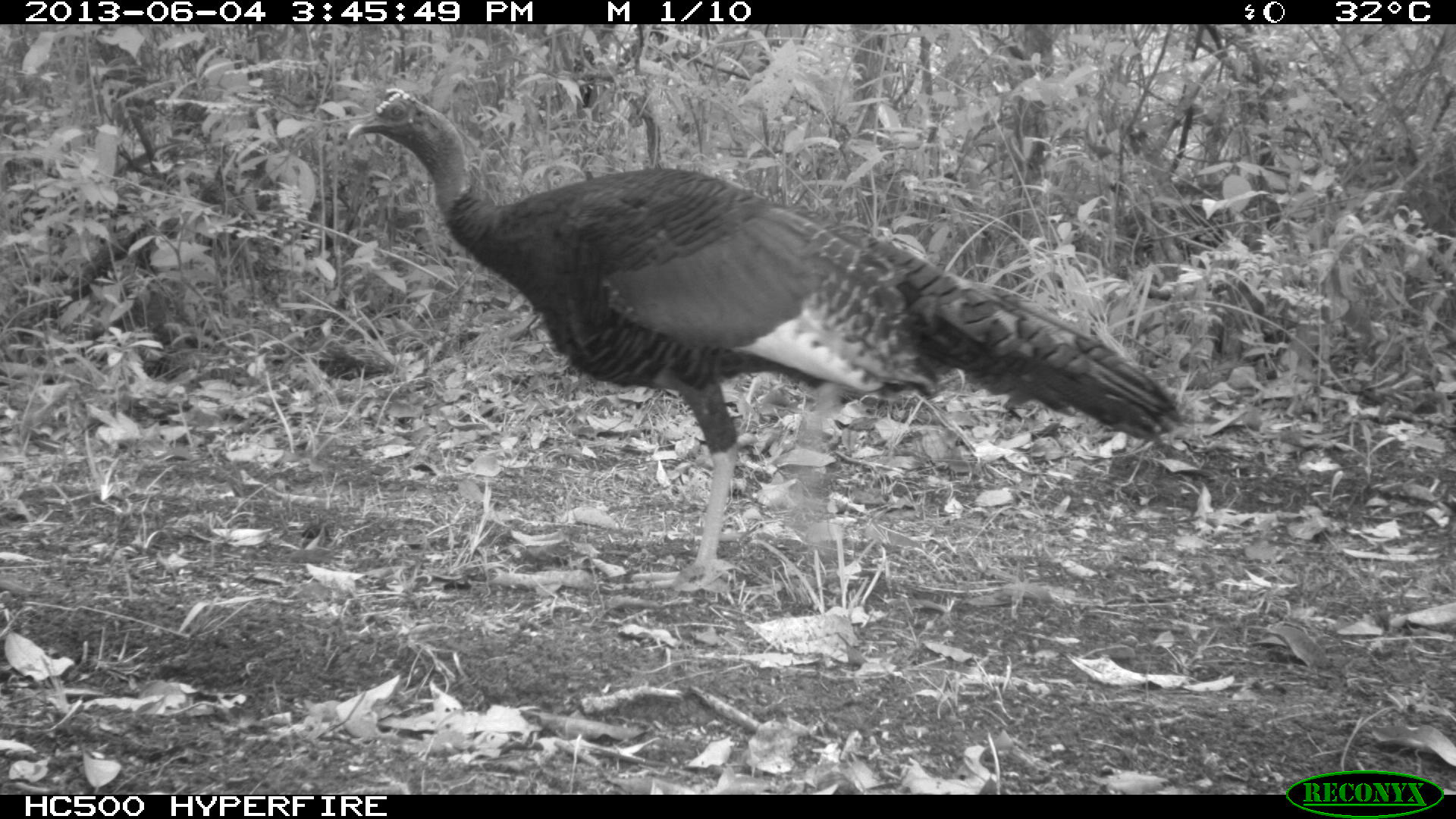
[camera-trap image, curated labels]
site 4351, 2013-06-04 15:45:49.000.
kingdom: Animalia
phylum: Chordata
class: Aves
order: Galliformes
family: Phasianidae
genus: Meleagris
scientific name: Meleagris ocellata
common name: ocellated turkey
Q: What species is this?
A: Meleagris ocellata (ocellated turkey).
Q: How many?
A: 1.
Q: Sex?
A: Male.